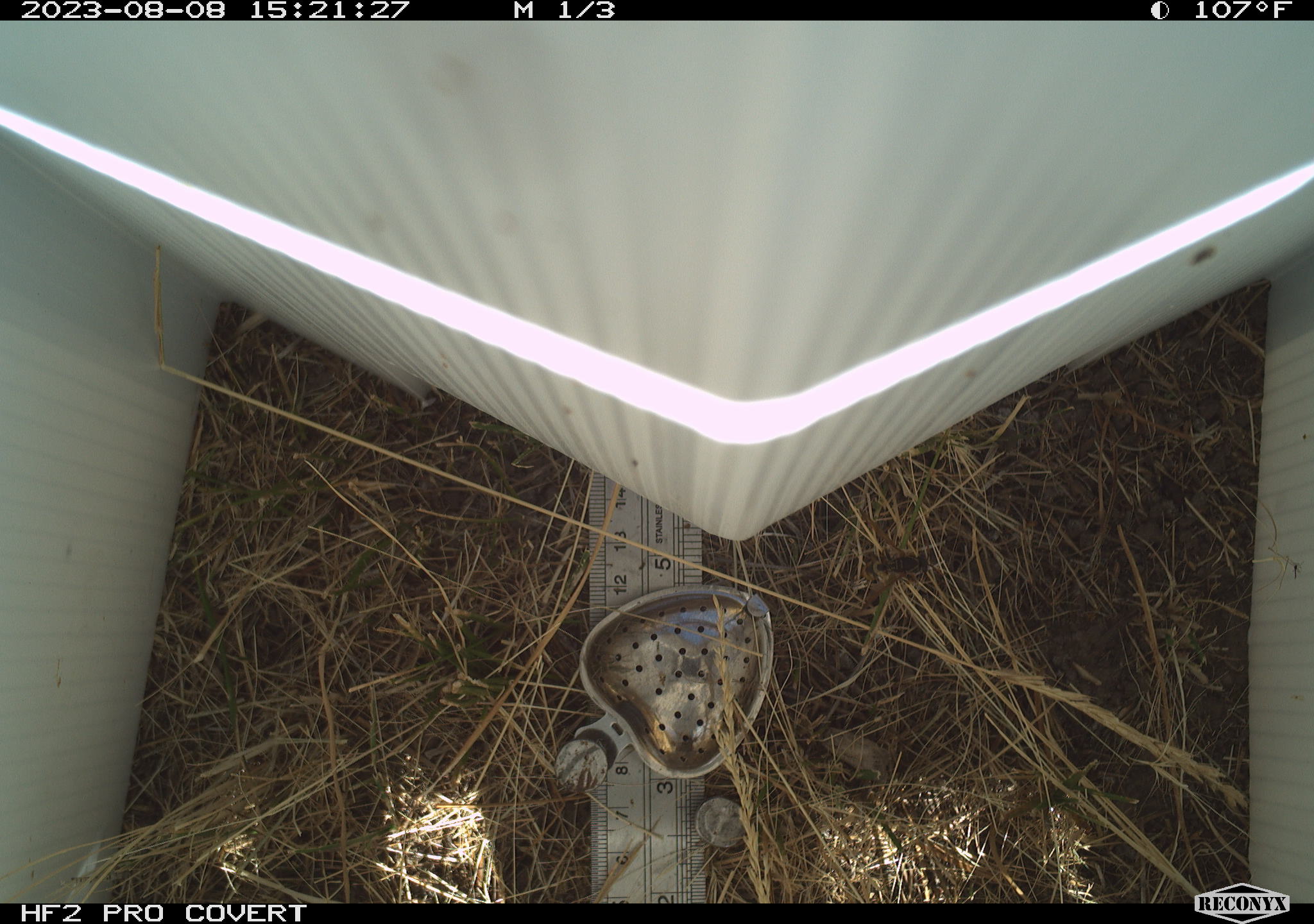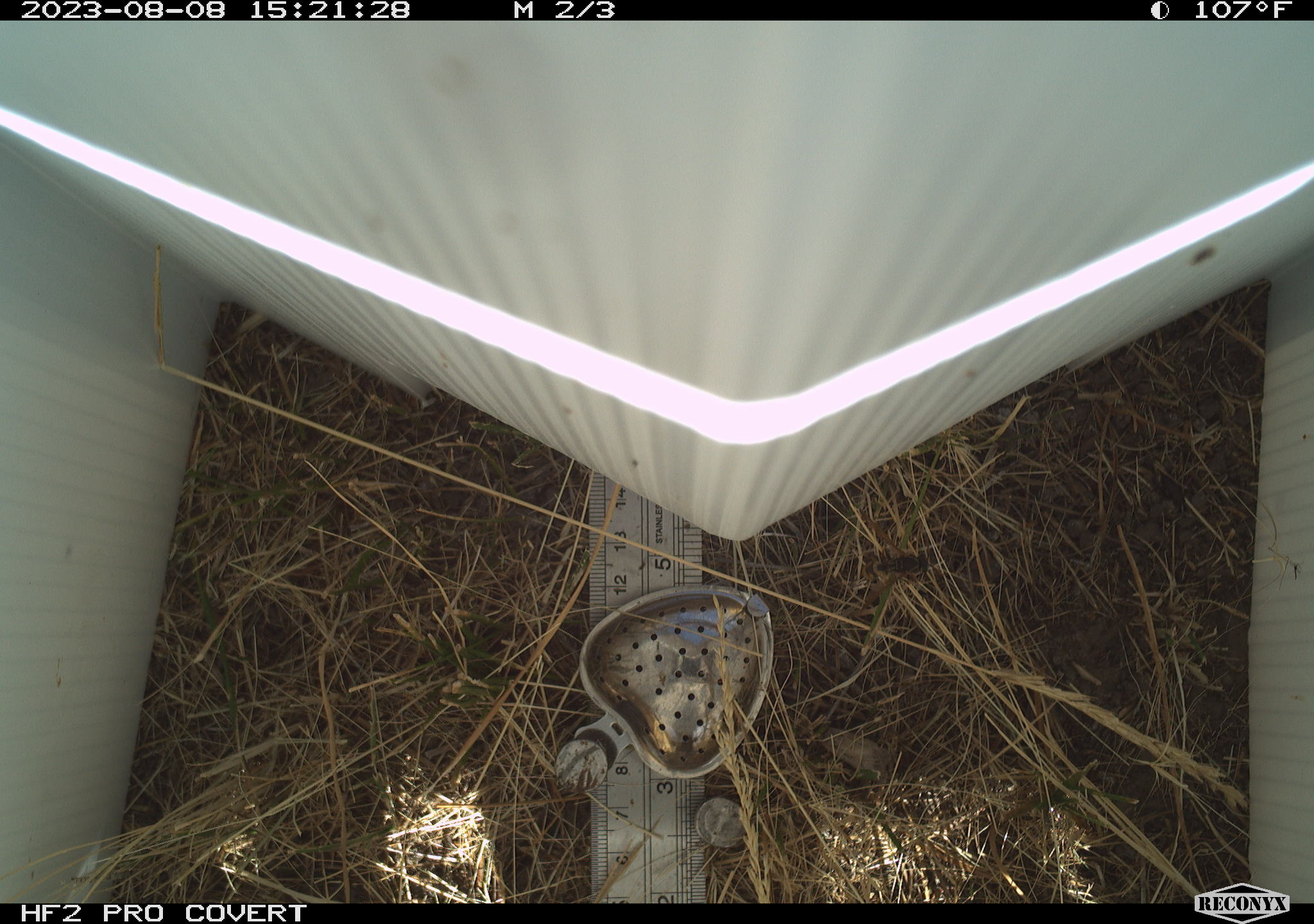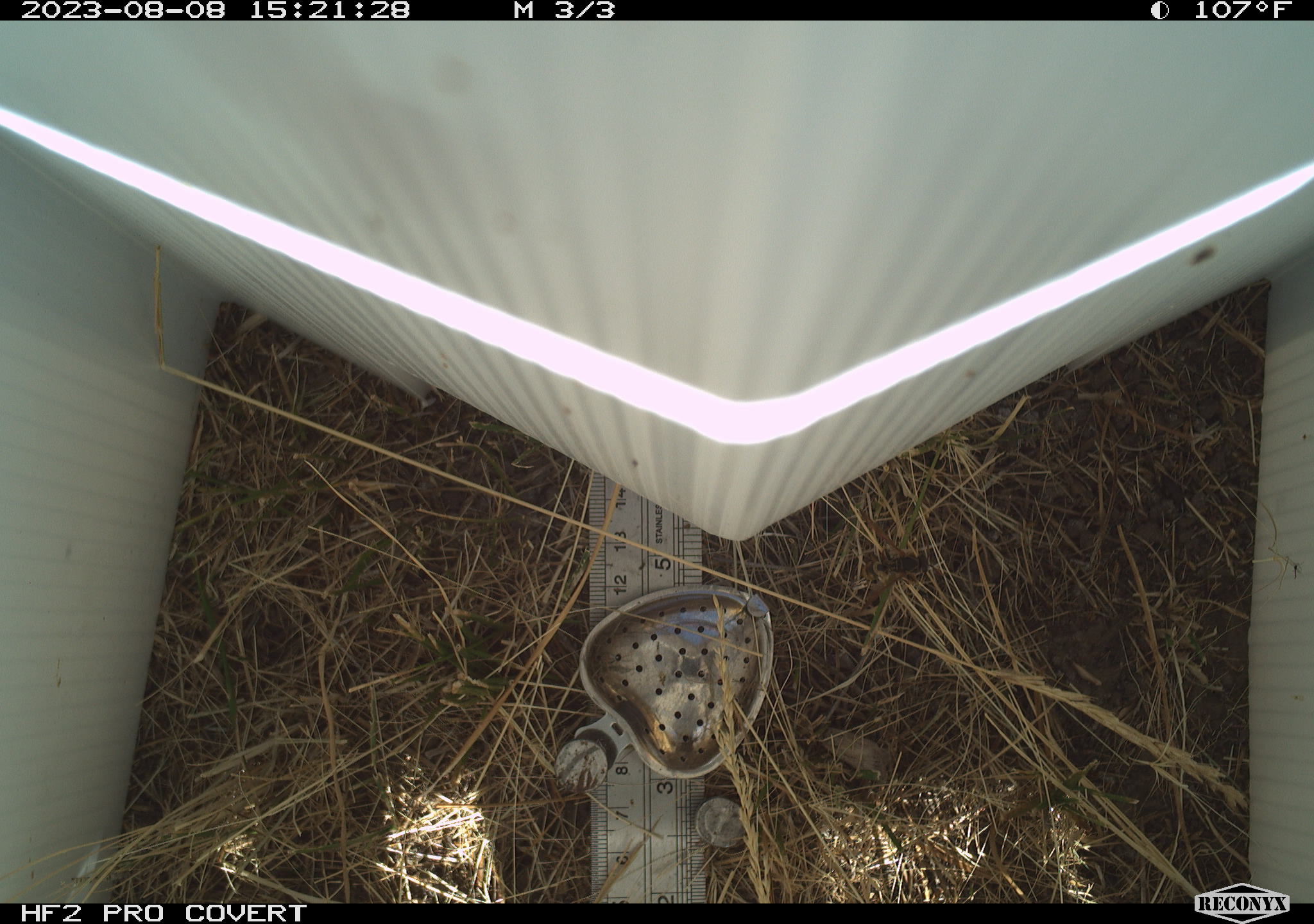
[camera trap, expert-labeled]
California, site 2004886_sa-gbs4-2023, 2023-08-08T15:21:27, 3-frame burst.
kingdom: Animalia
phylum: Arthropoda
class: Insecta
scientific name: Insecta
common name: insect